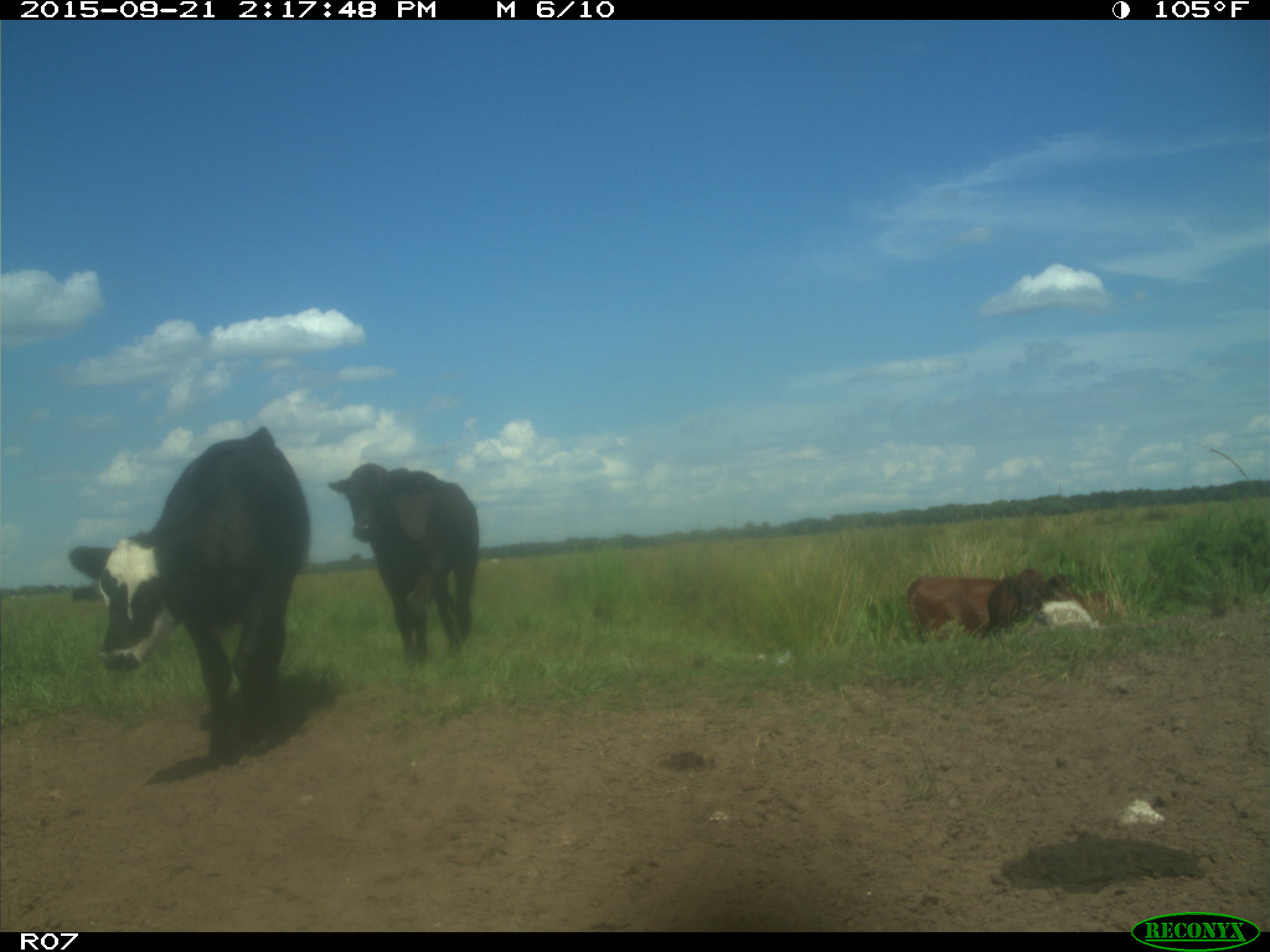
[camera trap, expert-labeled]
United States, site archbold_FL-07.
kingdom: Animalia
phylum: Chordata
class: Mammalia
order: Artiodactyla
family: Bovidae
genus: Bos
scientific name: Bos taurus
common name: domestic cow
Bos taurus (domestic cow).